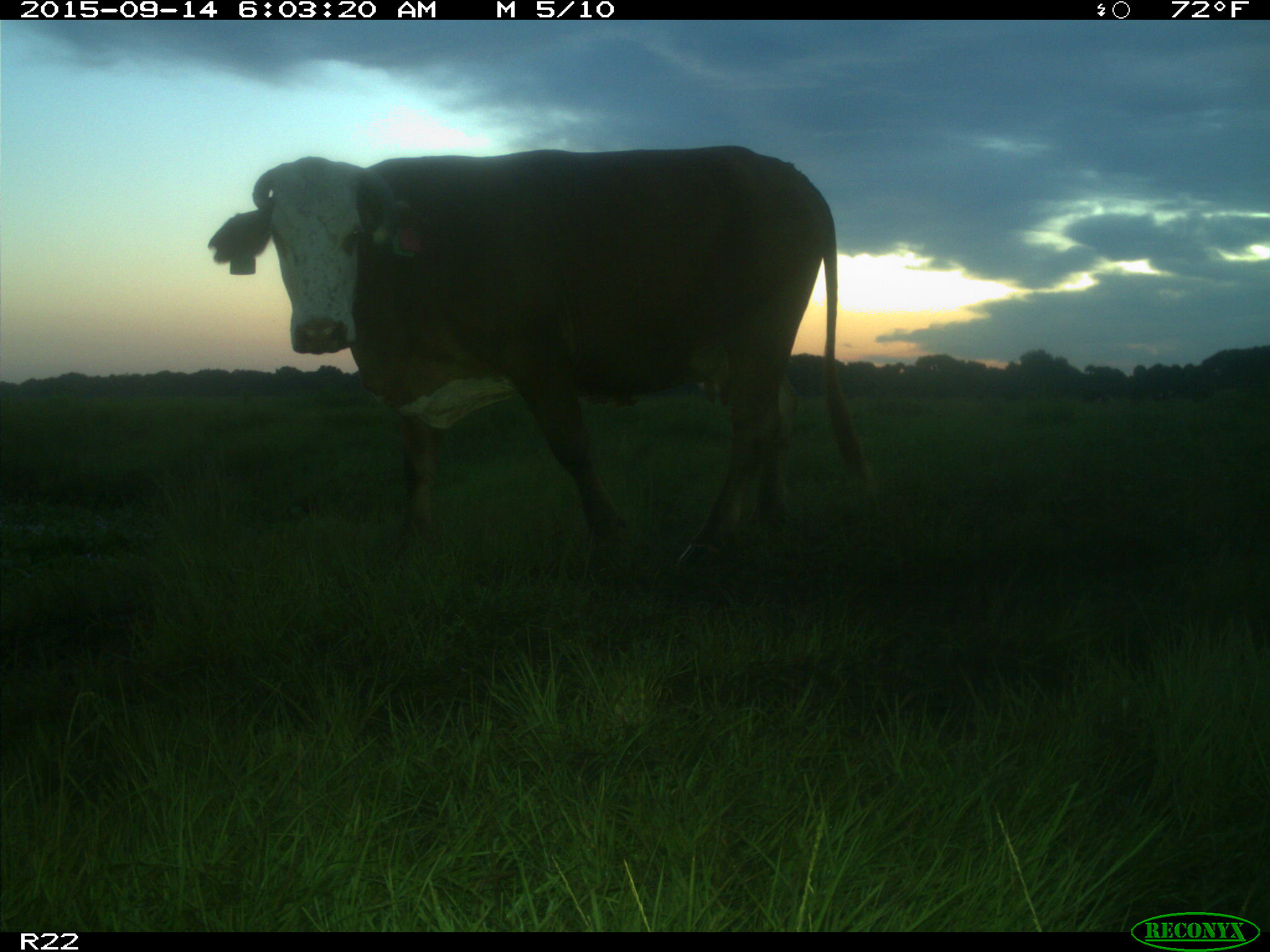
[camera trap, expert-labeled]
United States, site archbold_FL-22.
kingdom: Animalia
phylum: Chordata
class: Mammalia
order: Artiodactyla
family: Bovidae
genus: Bos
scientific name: Bos taurus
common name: domestic cow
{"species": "Bos taurus (domestic cow)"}